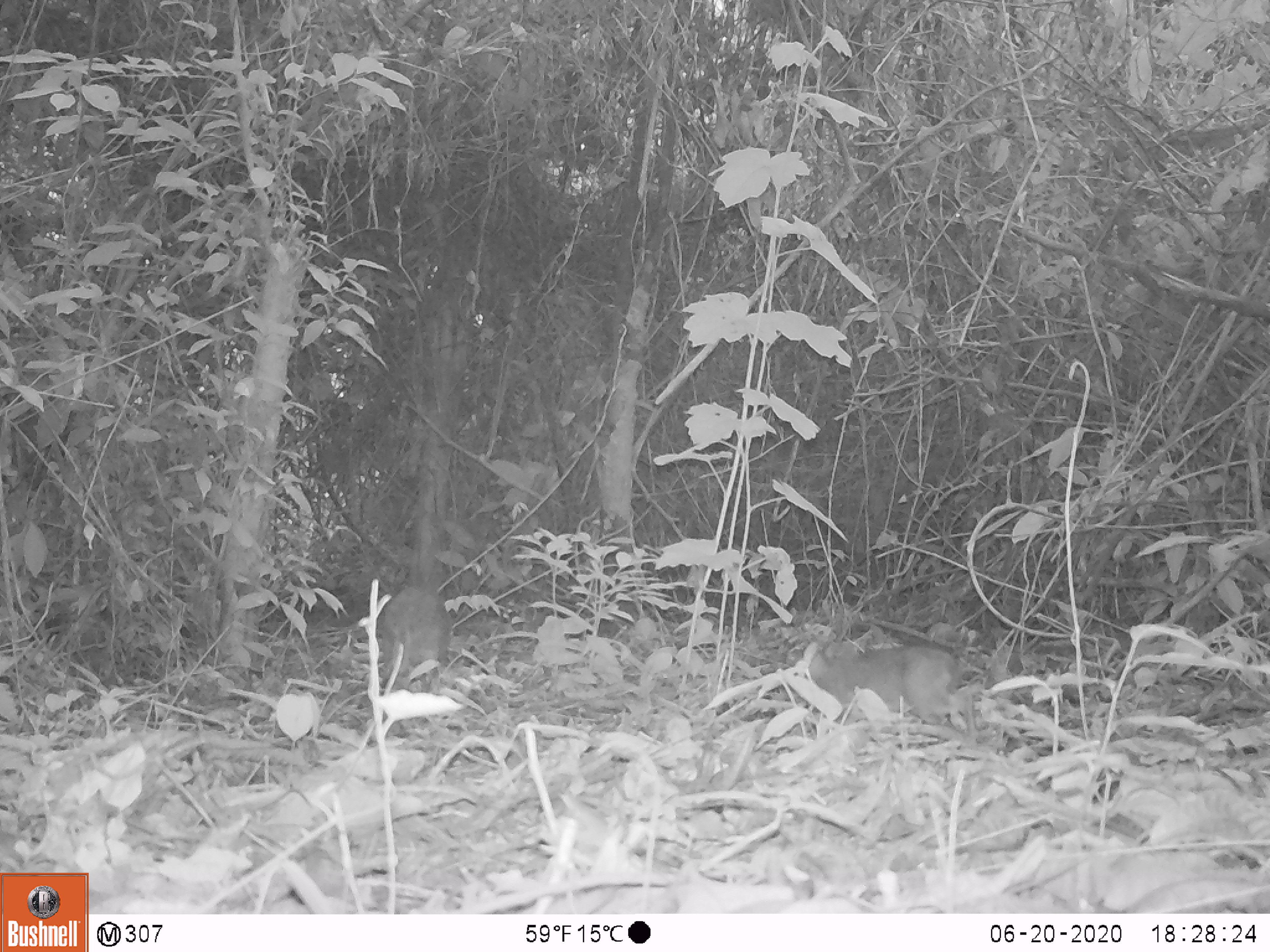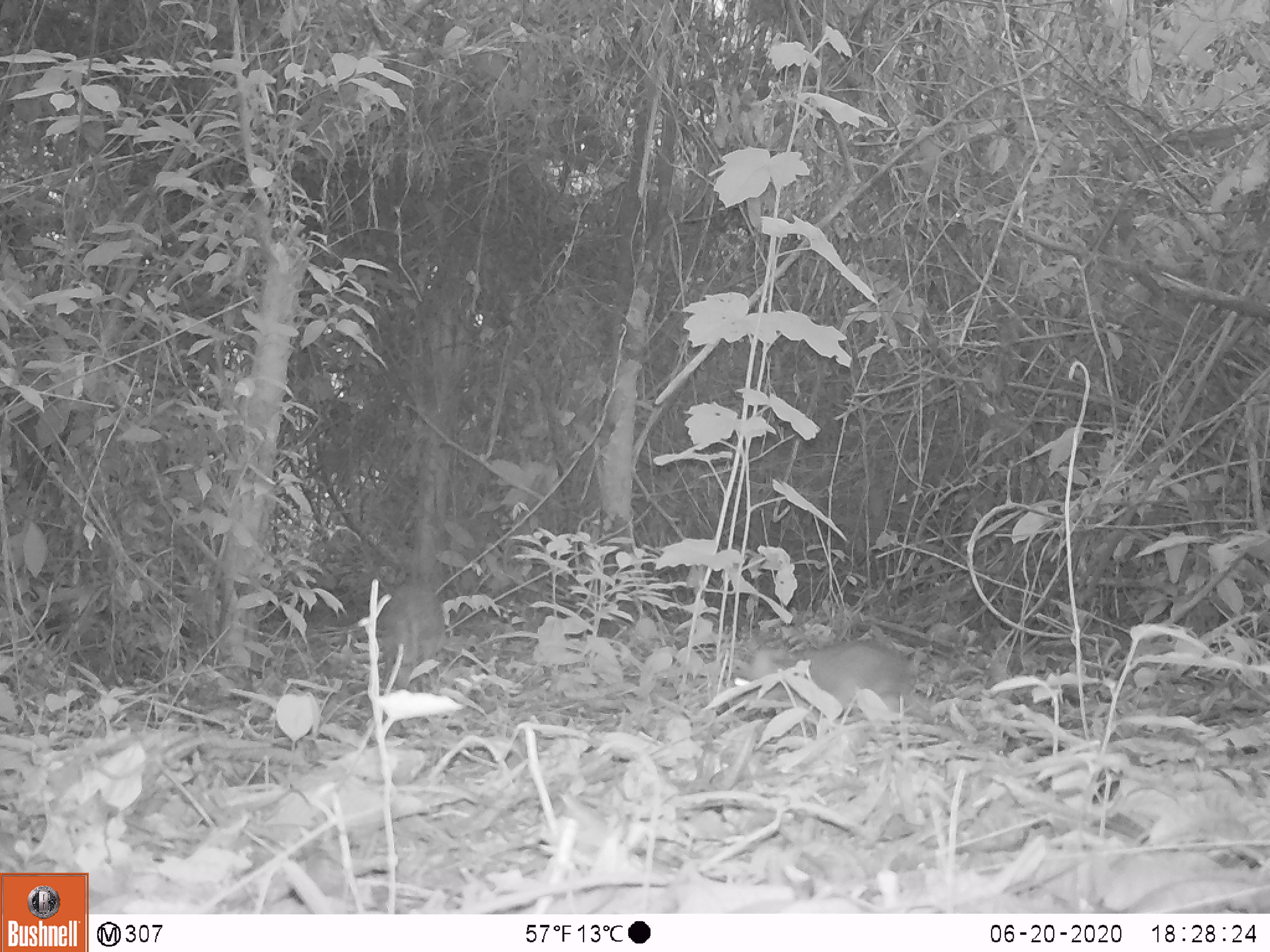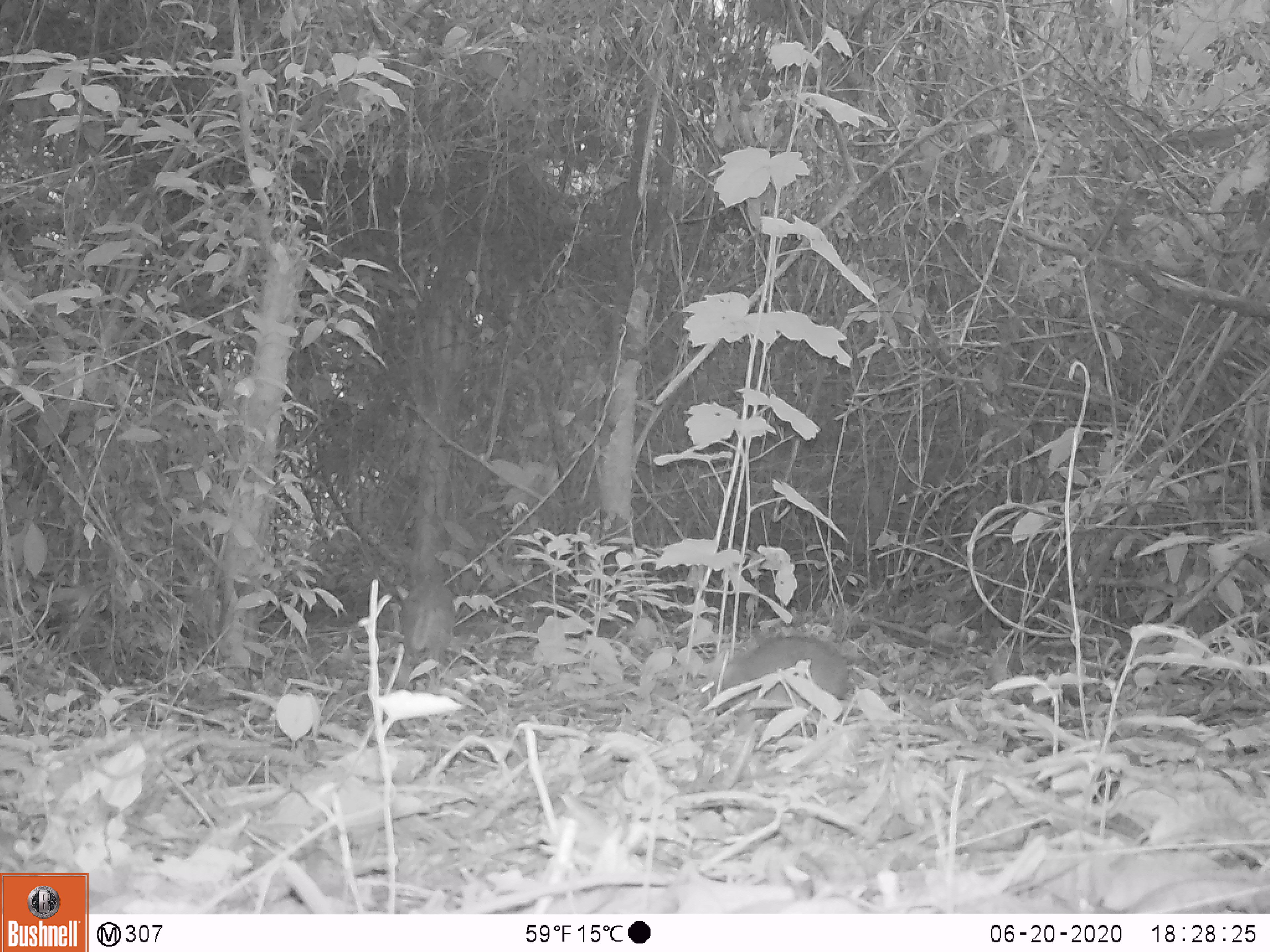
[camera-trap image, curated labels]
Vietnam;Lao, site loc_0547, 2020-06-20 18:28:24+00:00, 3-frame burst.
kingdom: Animalia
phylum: Chordata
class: Mammalia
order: Artiodactyla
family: Tragulidae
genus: Moschiola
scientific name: Moschiola meminna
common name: chevrotain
Chevrotain (Moschiola meminna). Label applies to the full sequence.